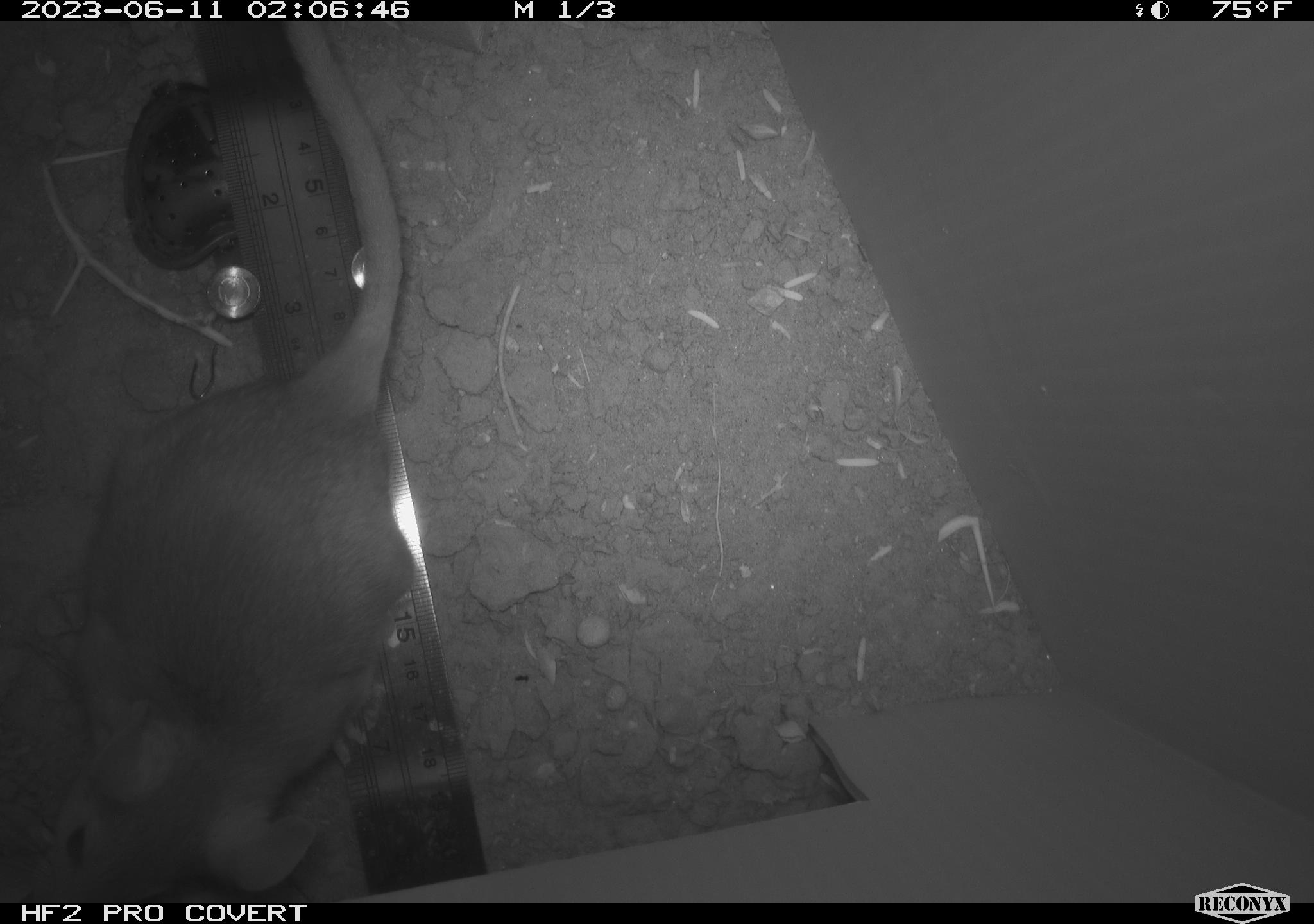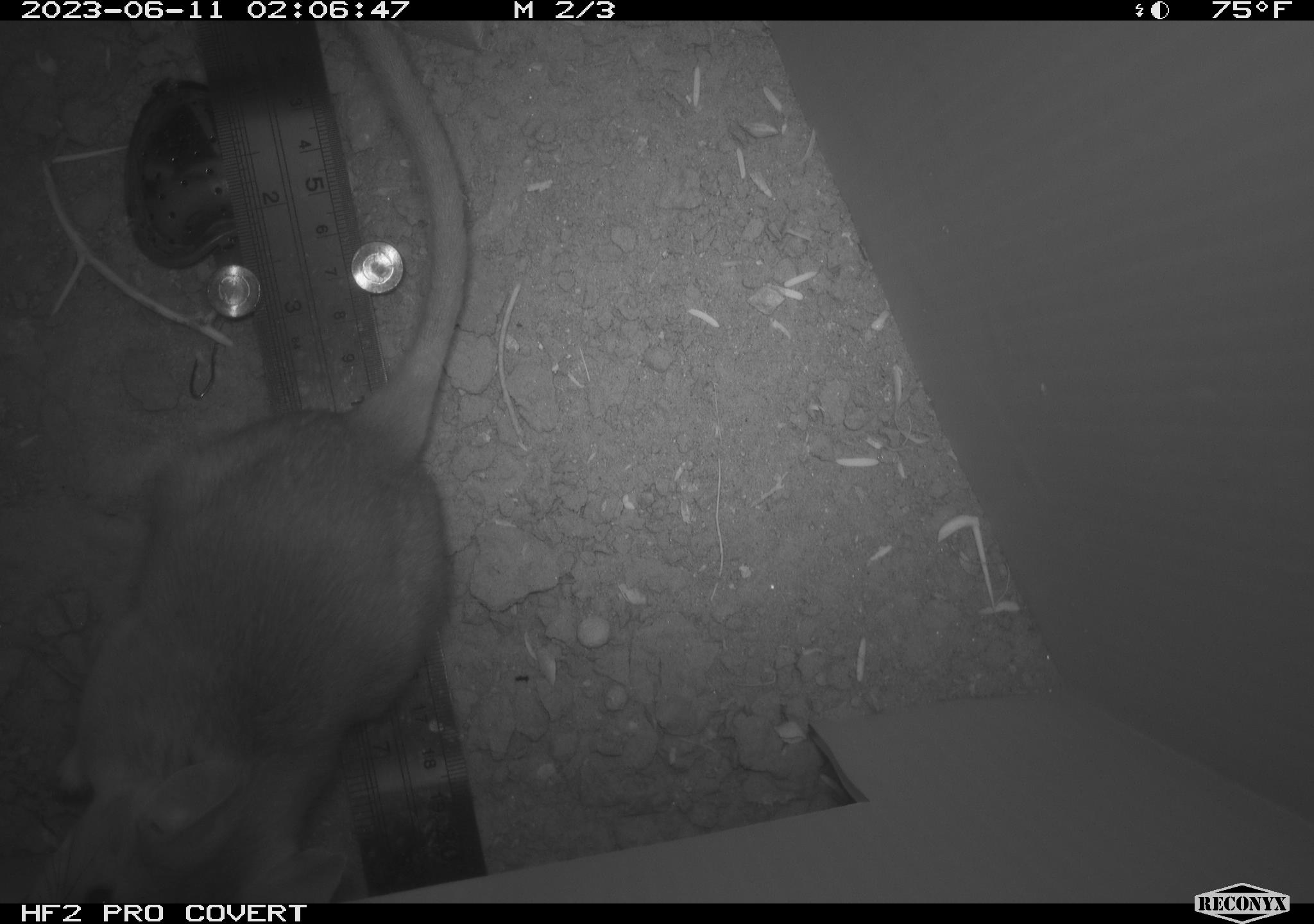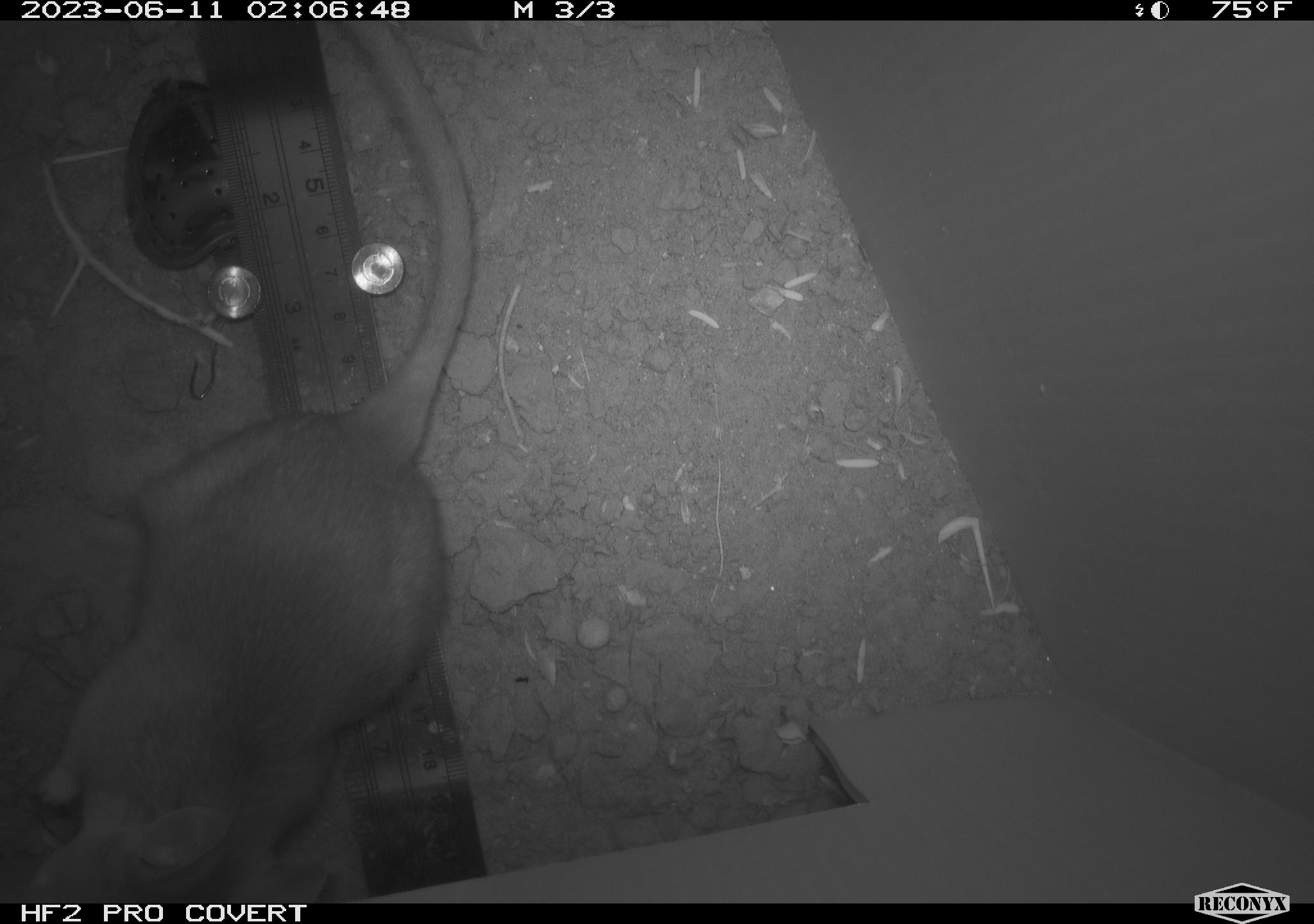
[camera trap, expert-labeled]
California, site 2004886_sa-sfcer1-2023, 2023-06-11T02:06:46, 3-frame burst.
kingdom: Animalia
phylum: Chordata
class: Mammalia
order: Rodentia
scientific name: Rodentia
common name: mouse species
Mouse species (Rodentia).